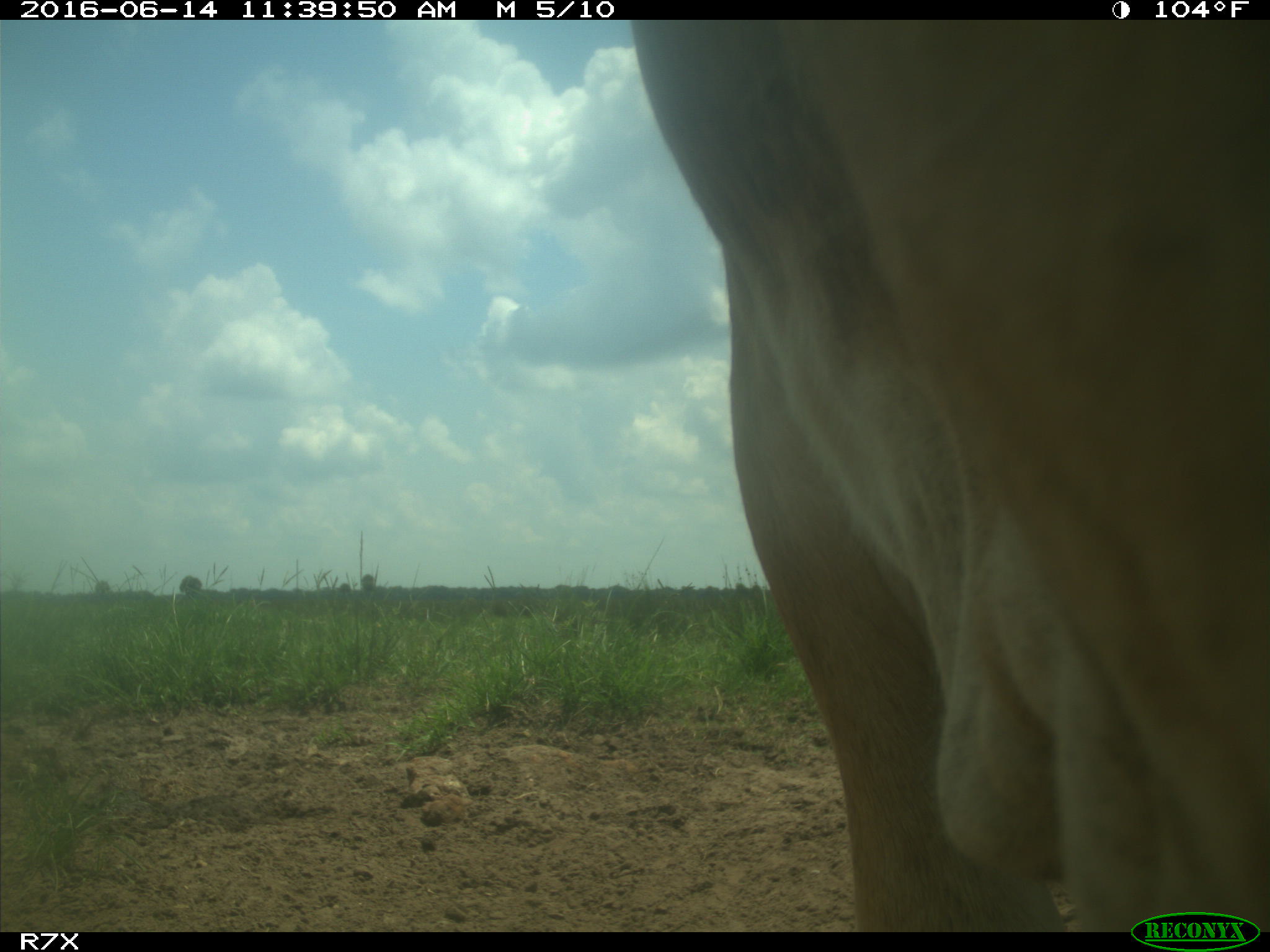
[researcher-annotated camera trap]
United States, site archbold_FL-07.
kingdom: Animalia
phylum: Chordata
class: Mammalia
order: Artiodactyla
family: Bovidae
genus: Bos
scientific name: Bos taurus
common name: domestic cow